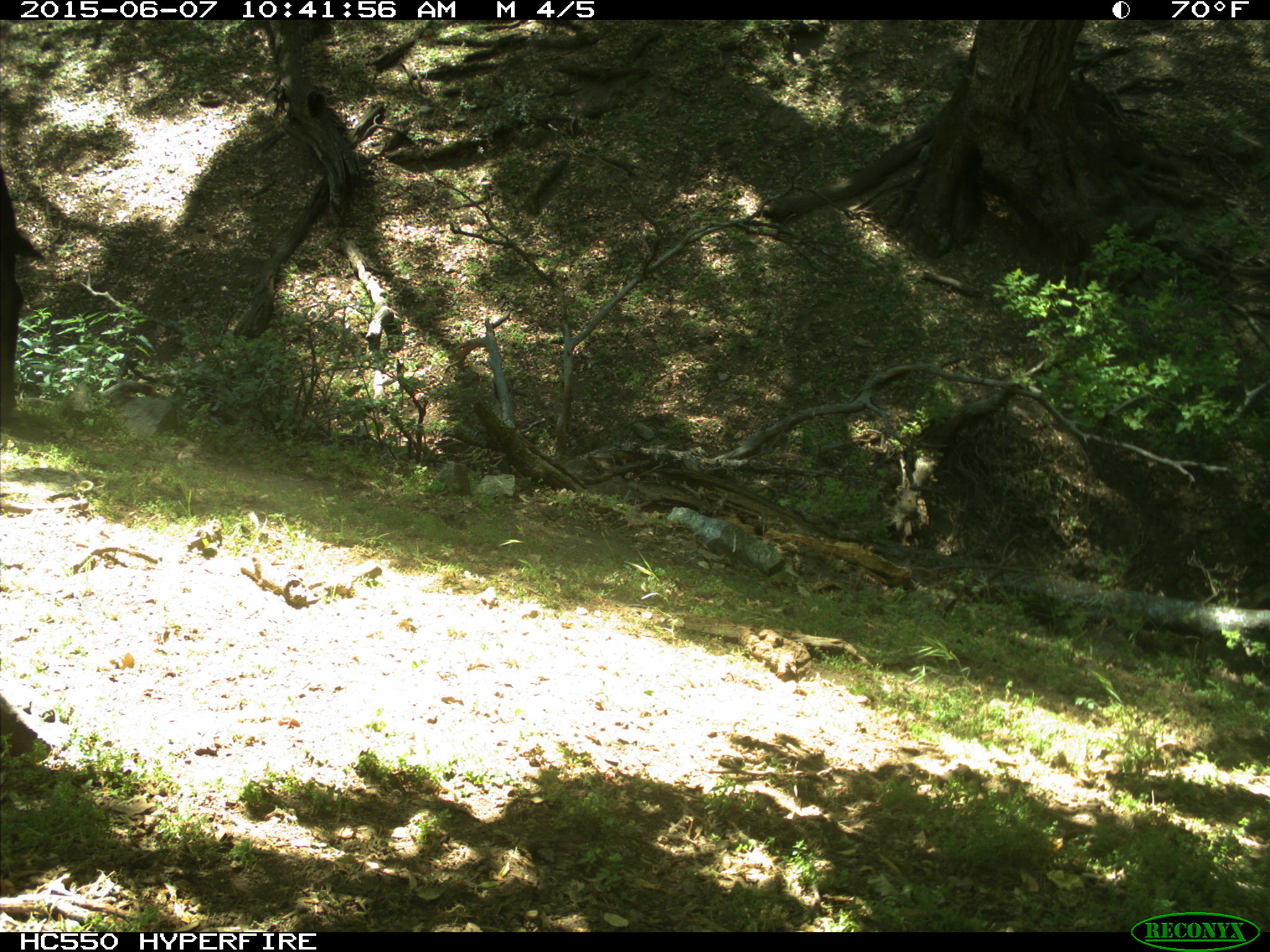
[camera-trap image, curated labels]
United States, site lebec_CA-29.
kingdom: Animalia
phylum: Chordata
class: Mammalia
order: Artiodactyla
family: Bovidae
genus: Bos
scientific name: Bos taurus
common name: domestic cow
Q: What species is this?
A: Bos taurus (domestic cow).